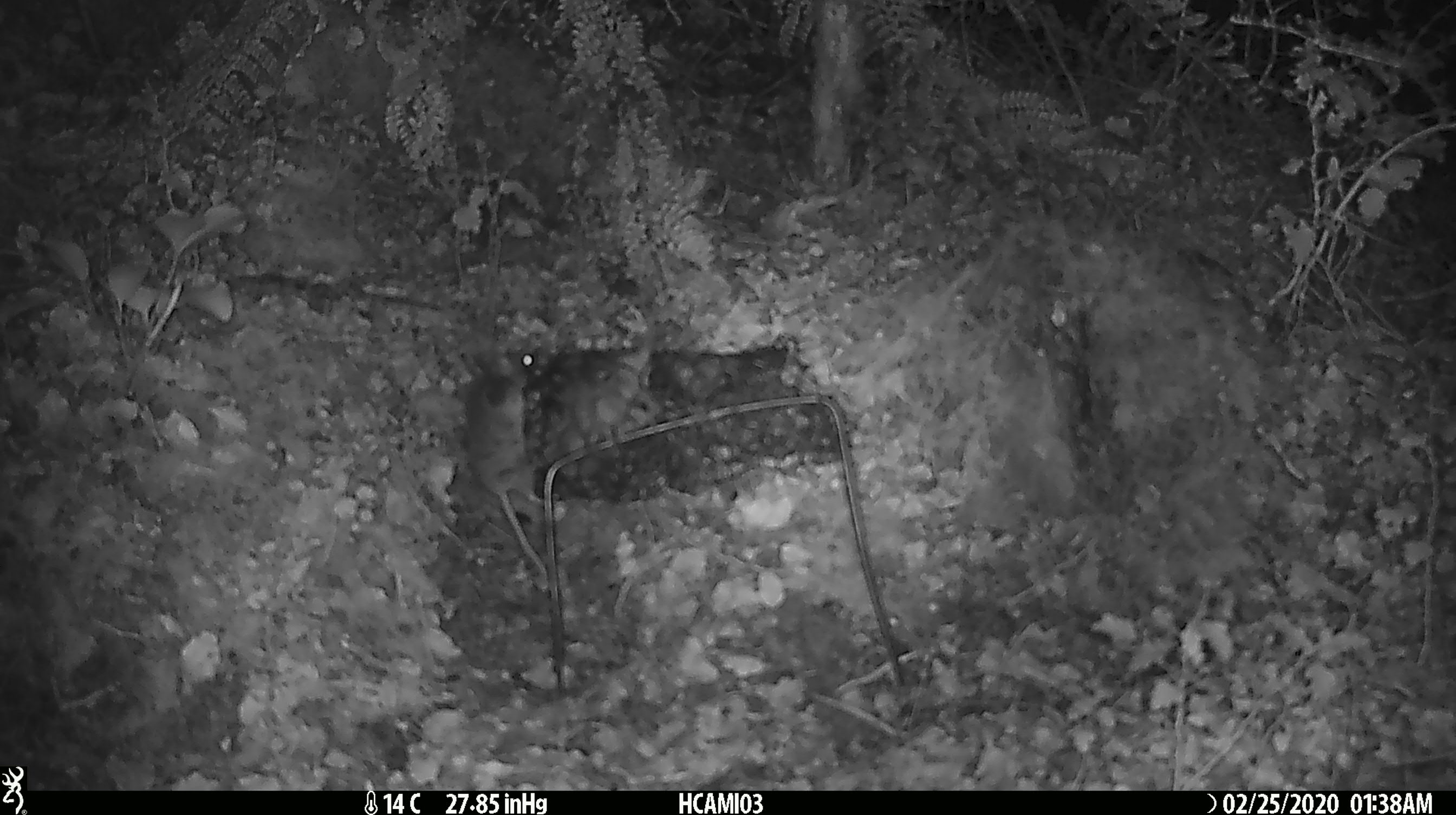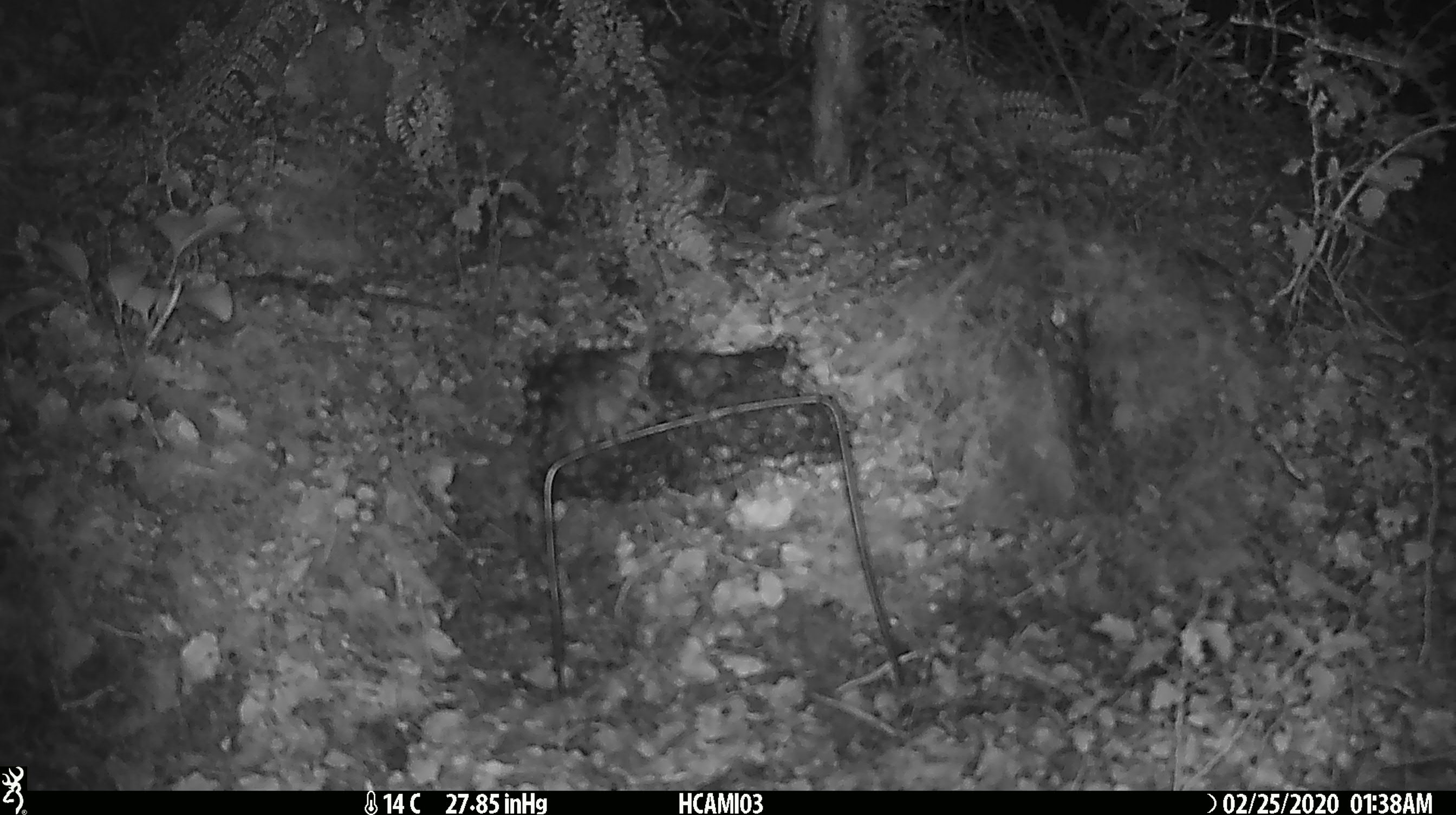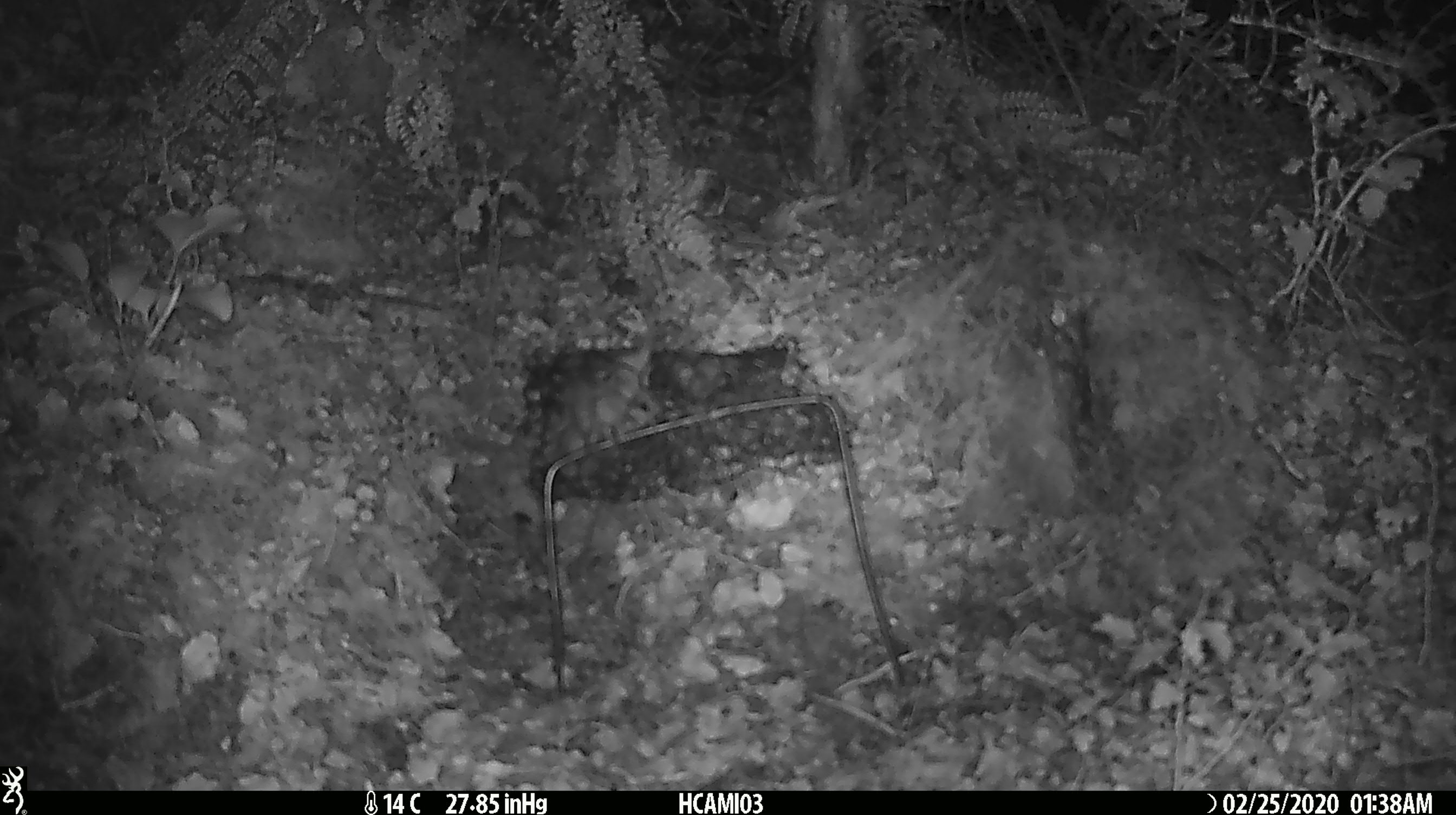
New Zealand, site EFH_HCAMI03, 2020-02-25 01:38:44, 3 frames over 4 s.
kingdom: Animalia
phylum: Chordata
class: Mammalia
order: Rodentia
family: Muridae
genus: Mus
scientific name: Mus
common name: mouse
Mouse (Mus).